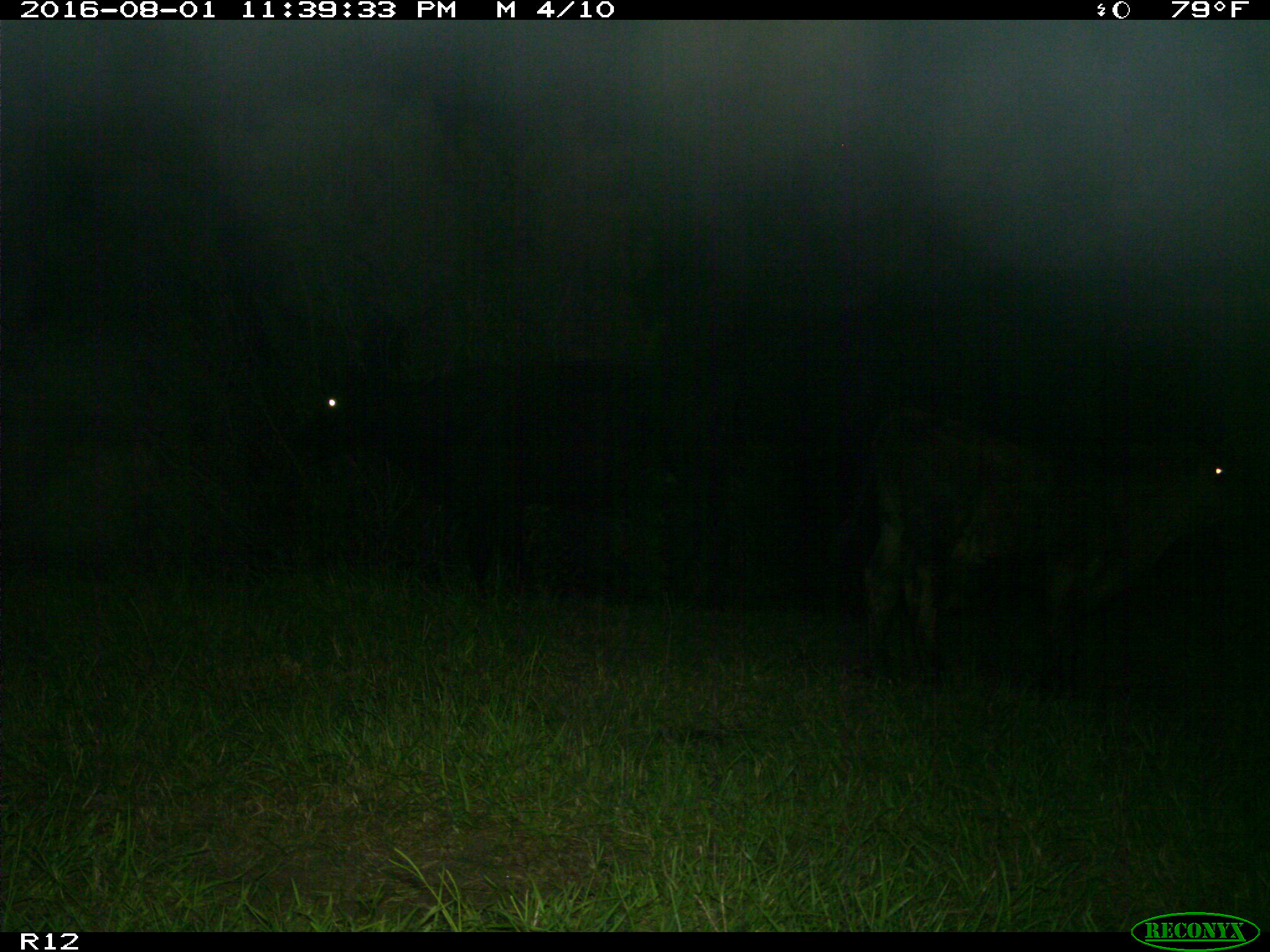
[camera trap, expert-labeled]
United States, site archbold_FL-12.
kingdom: Animalia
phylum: Chordata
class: Mammalia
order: Artiodactyla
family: Bovidae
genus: Bos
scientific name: Bos taurus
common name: domestic cow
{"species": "Bos taurus (domestic cow)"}